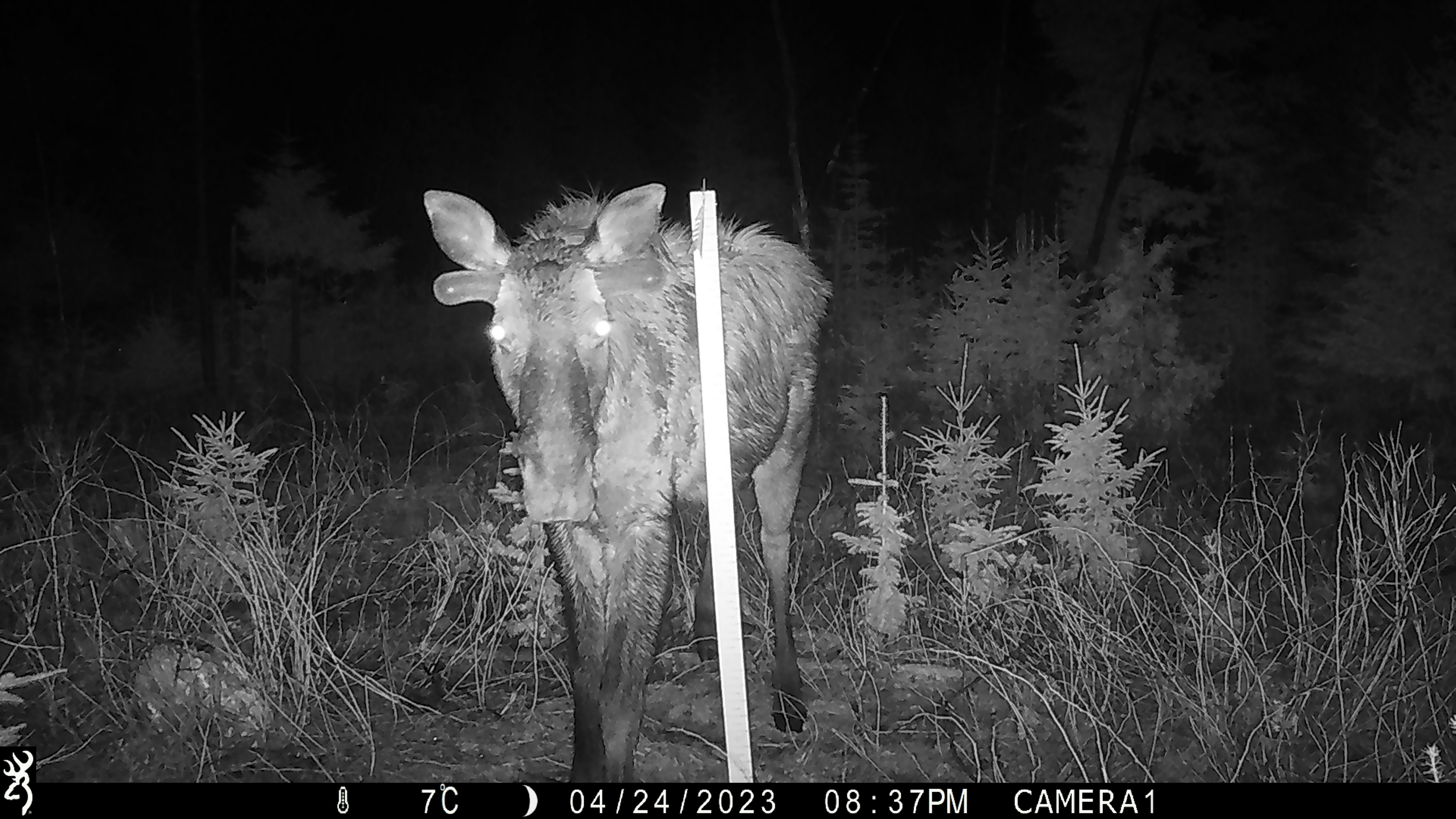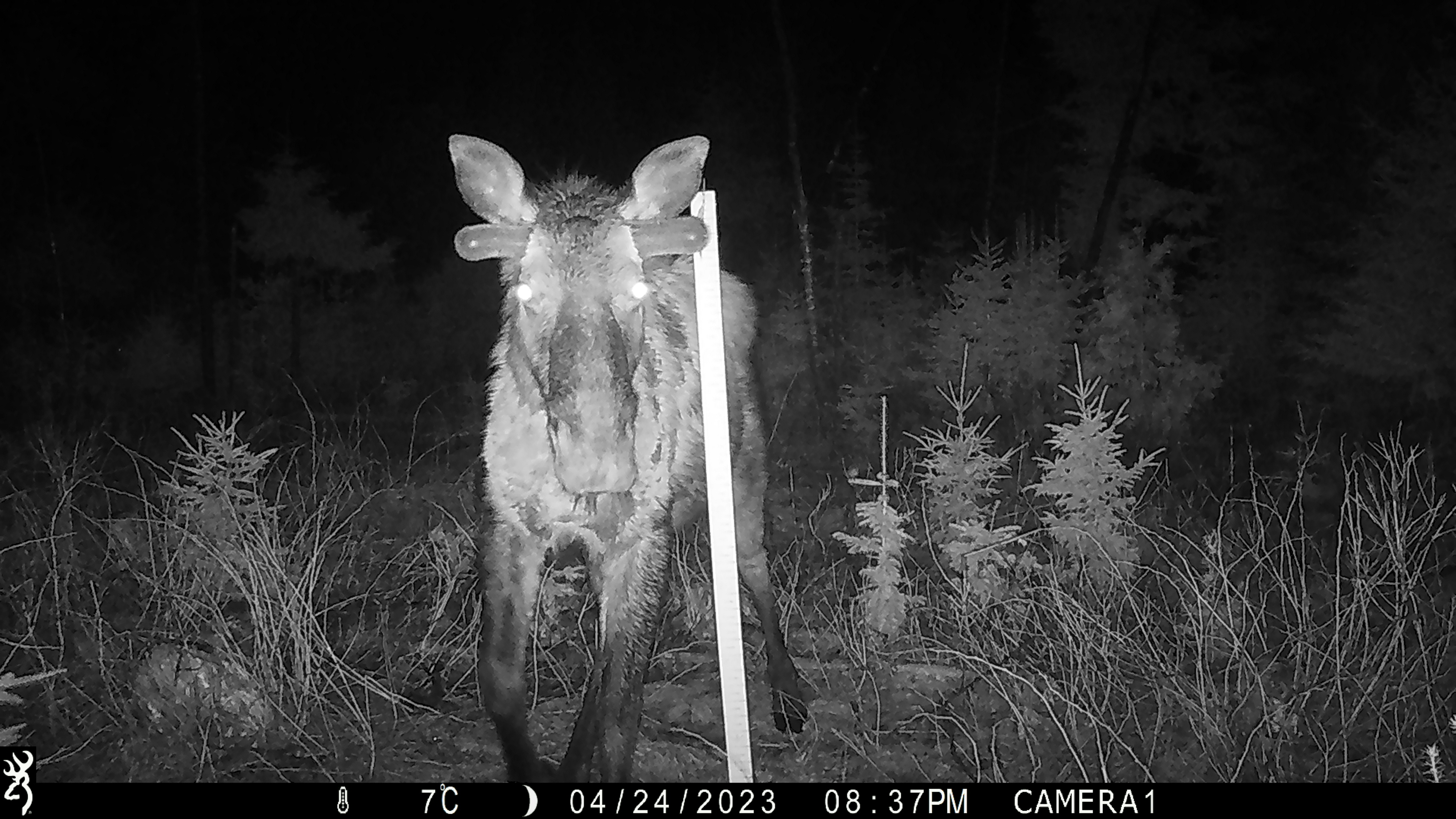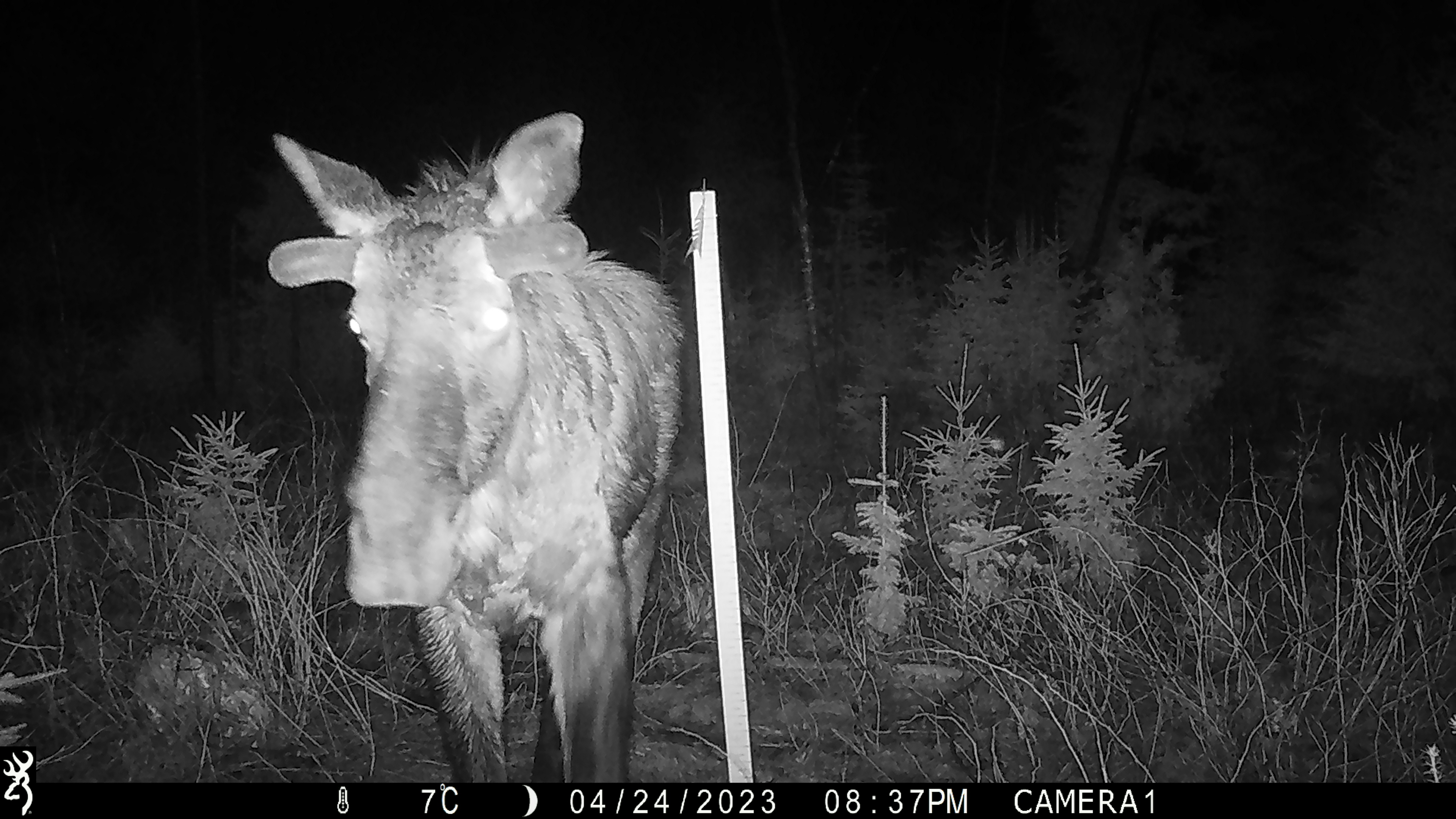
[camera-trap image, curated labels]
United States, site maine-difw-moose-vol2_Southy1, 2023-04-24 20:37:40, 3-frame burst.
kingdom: Animalia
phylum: Chordata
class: Mammalia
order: Artiodactyla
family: Cervidae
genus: Alces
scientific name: Alces alces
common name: moose